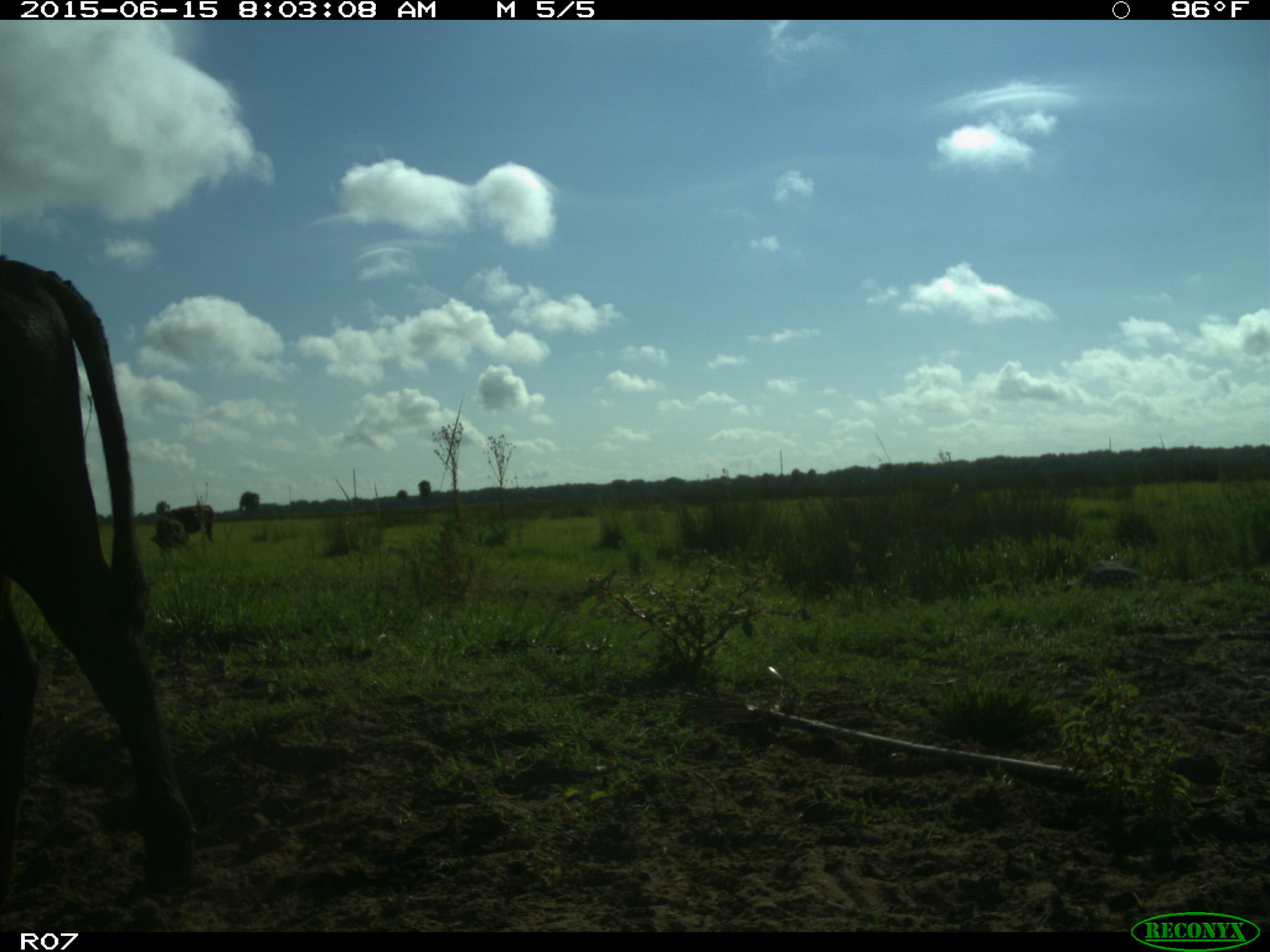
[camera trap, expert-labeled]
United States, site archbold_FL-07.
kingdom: Animalia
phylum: Chordata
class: Mammalia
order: Artiodactyla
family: Bovidae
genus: Bos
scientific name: Bos taurus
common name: domestic cow